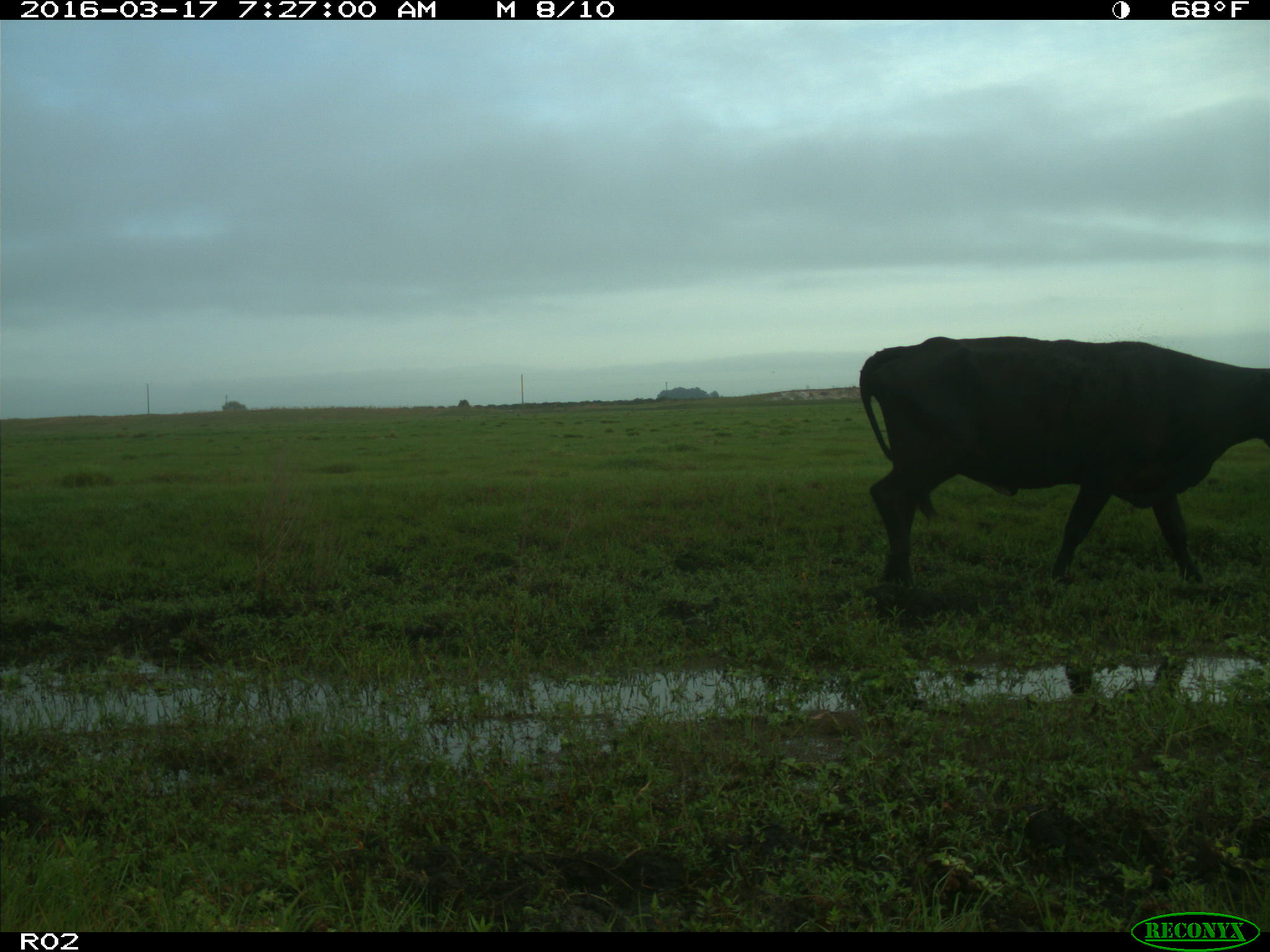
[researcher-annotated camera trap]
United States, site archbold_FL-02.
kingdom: Animalia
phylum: Chordata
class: Mammalia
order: Artiodactyla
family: Bovidae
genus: Bos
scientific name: Bos taurus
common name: domestic cow